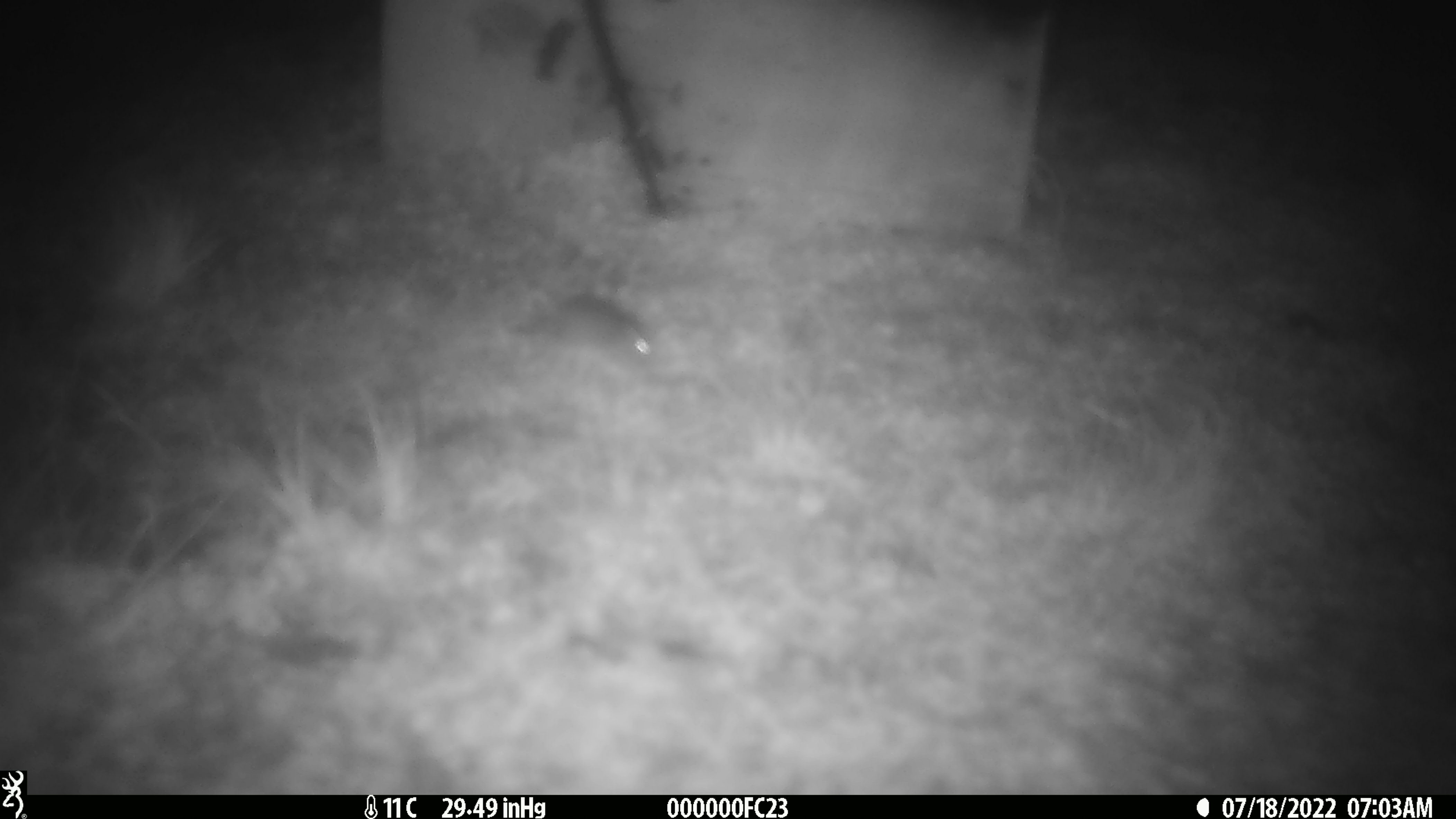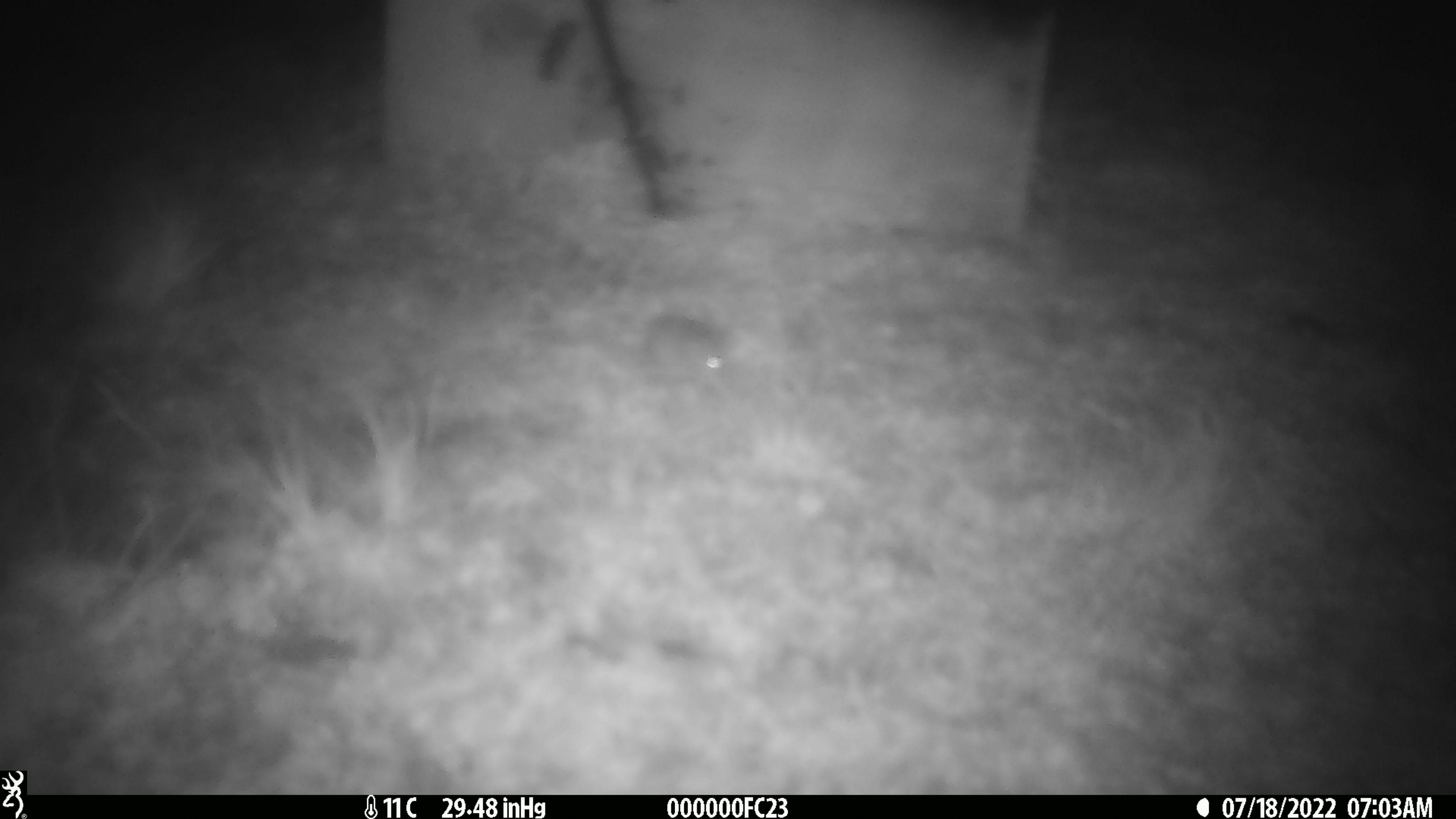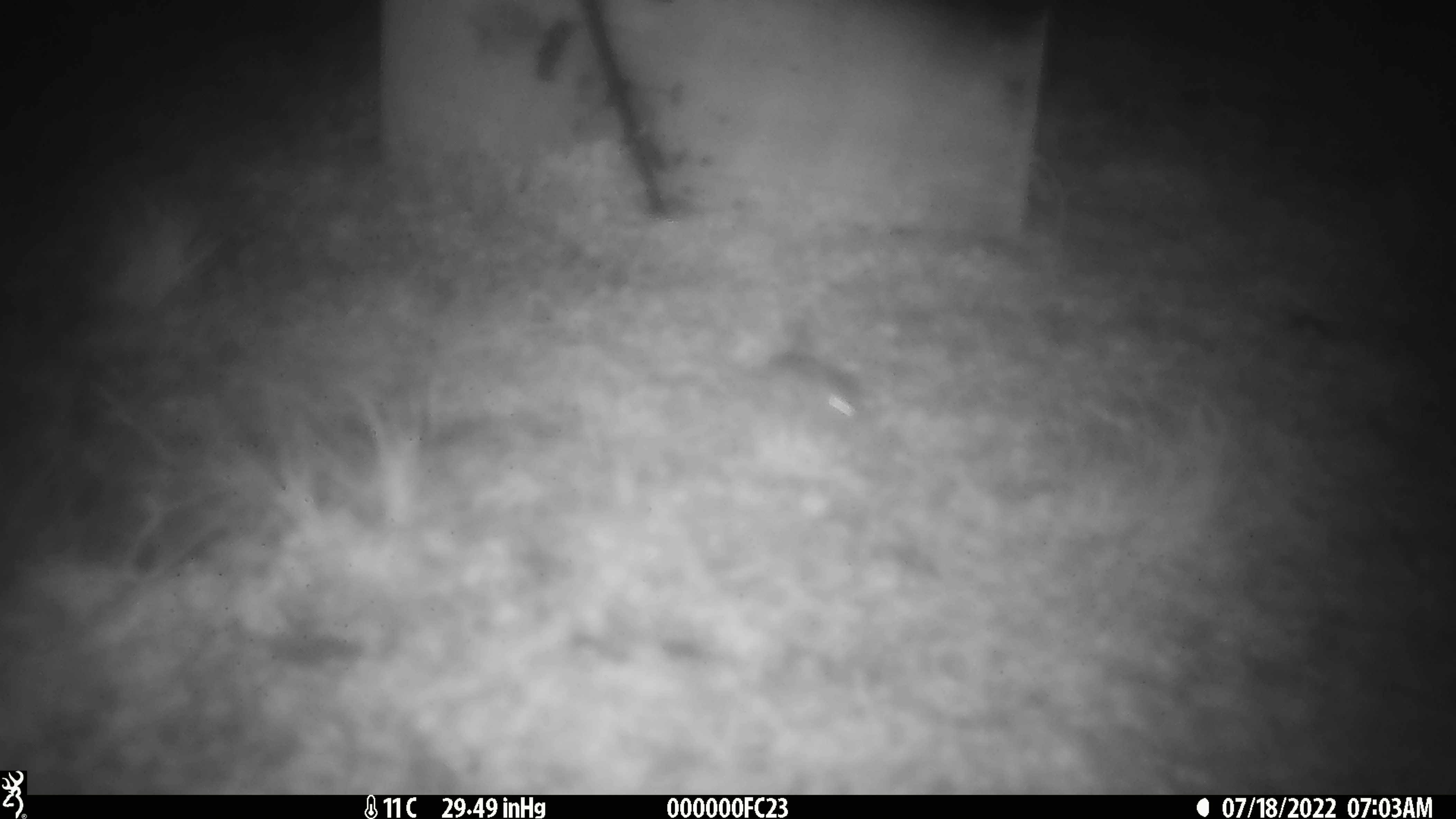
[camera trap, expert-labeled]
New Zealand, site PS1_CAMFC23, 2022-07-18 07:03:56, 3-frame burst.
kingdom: Animalia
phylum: Chordata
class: Mammalia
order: Rodentia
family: Muridae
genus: Mus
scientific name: Mus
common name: mouse